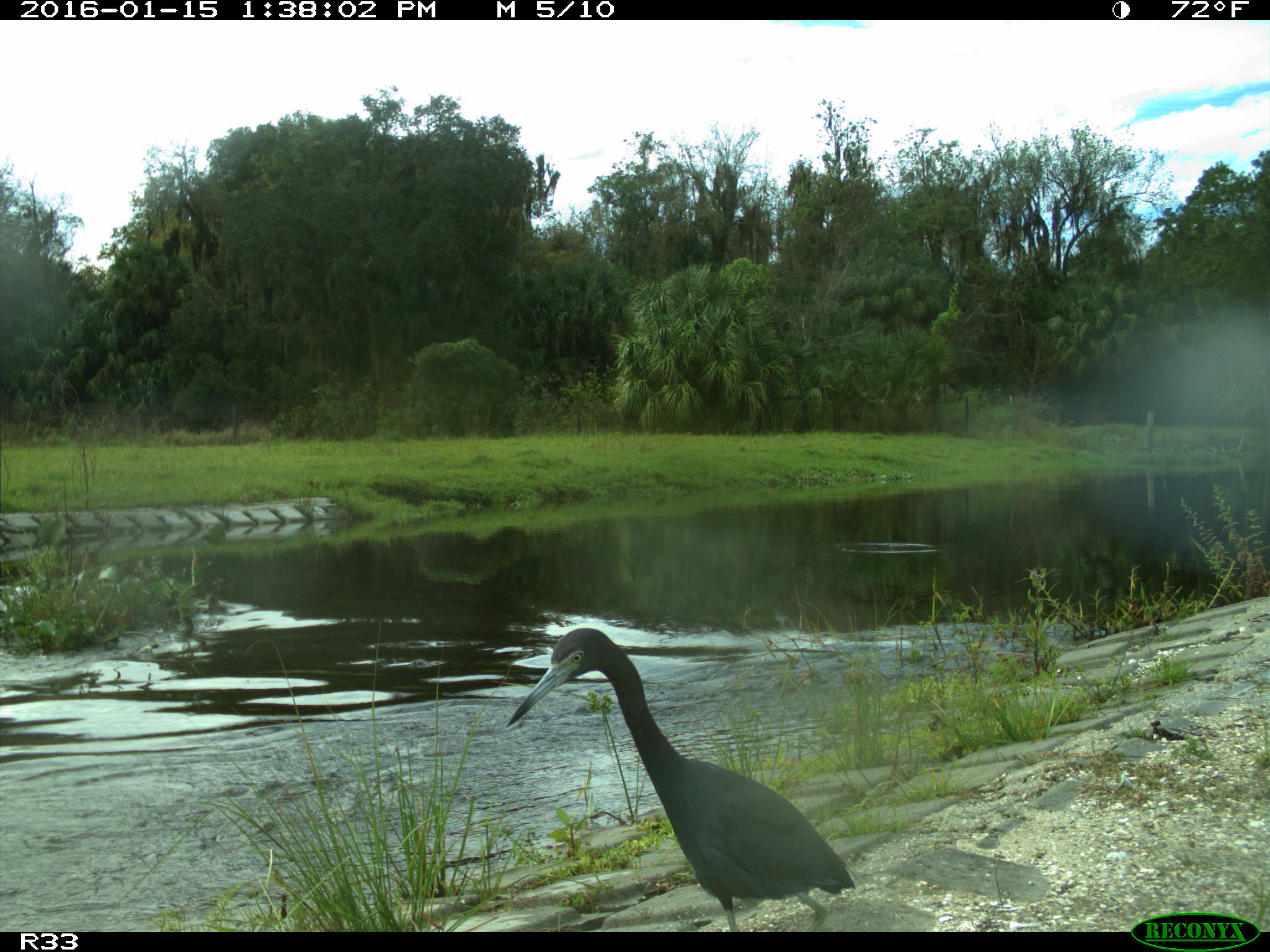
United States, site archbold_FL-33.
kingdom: Animalia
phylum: Chordata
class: Aves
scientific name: Aves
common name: birds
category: unidentified bird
Unidentified bird (birds) (Aves).